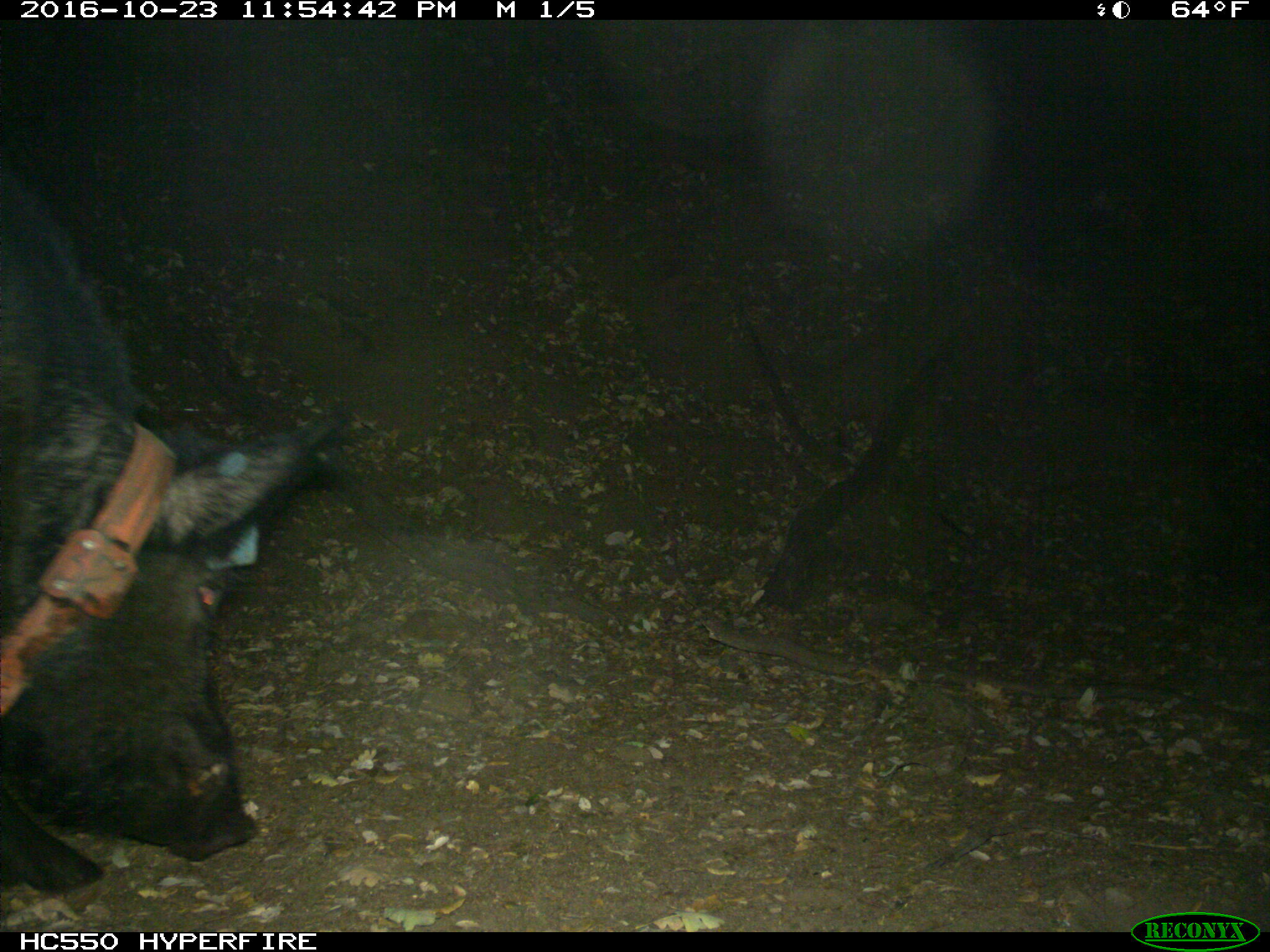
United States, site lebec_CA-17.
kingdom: Animalia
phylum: Chordata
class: Mammalia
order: Artiodactyla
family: Suidae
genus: Sus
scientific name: Sus scrofa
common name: wild boar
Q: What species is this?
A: Sus scrofa (wild boar).